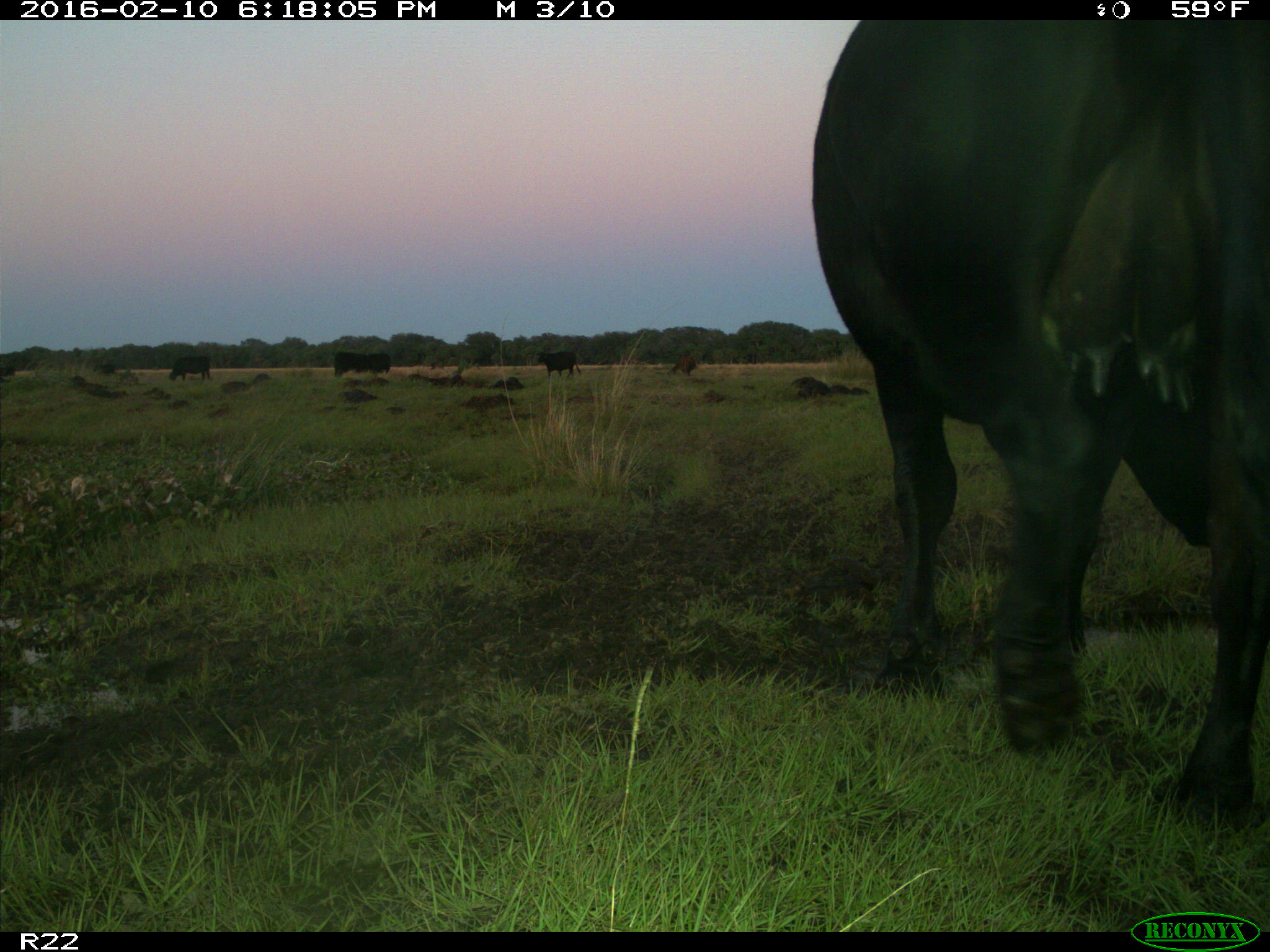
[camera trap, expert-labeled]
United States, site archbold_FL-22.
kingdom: Animalia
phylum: Chordata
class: Mammalia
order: Artiodactyla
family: Bovidae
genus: Bos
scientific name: Bos taurus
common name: domestic cow